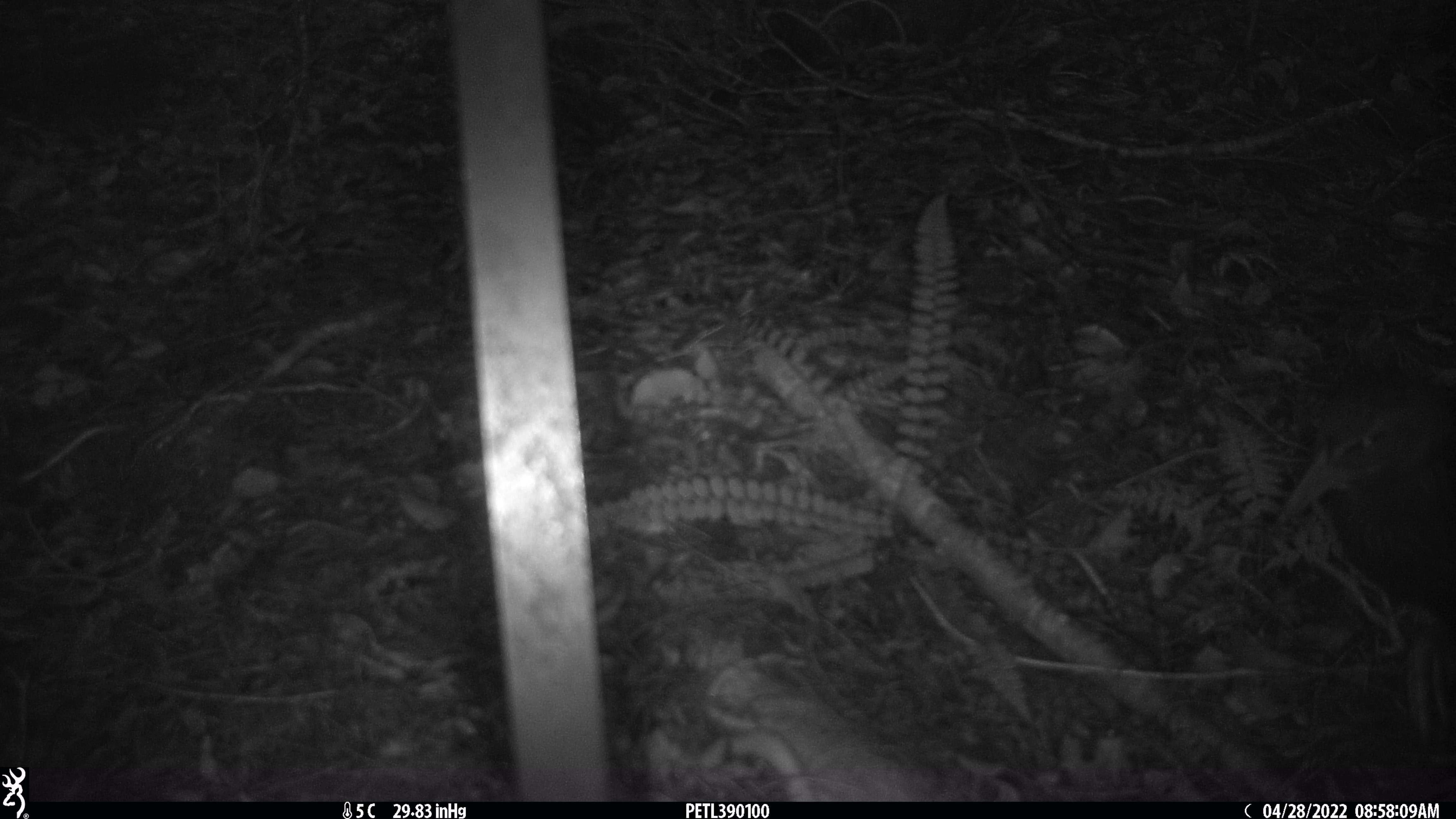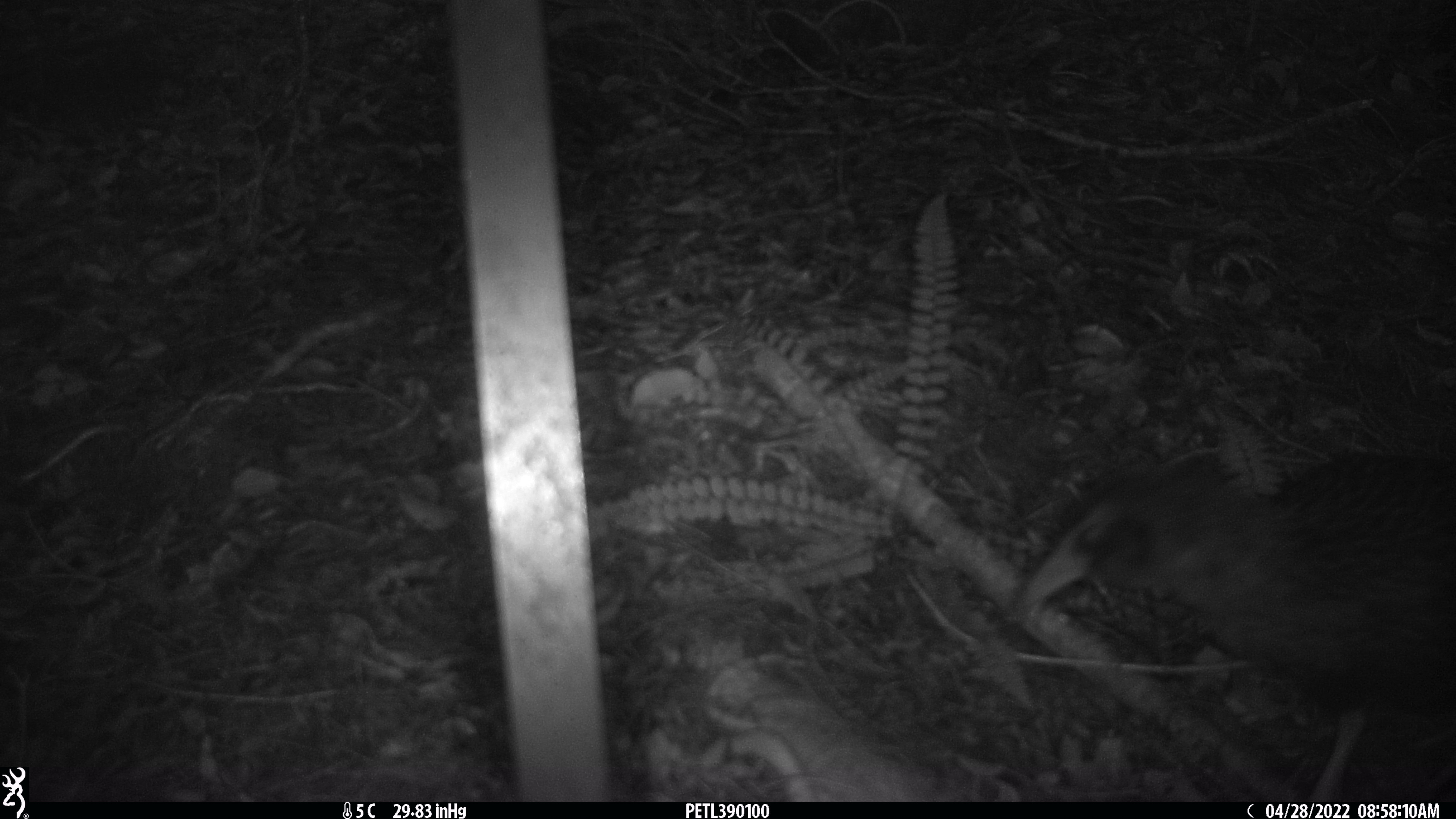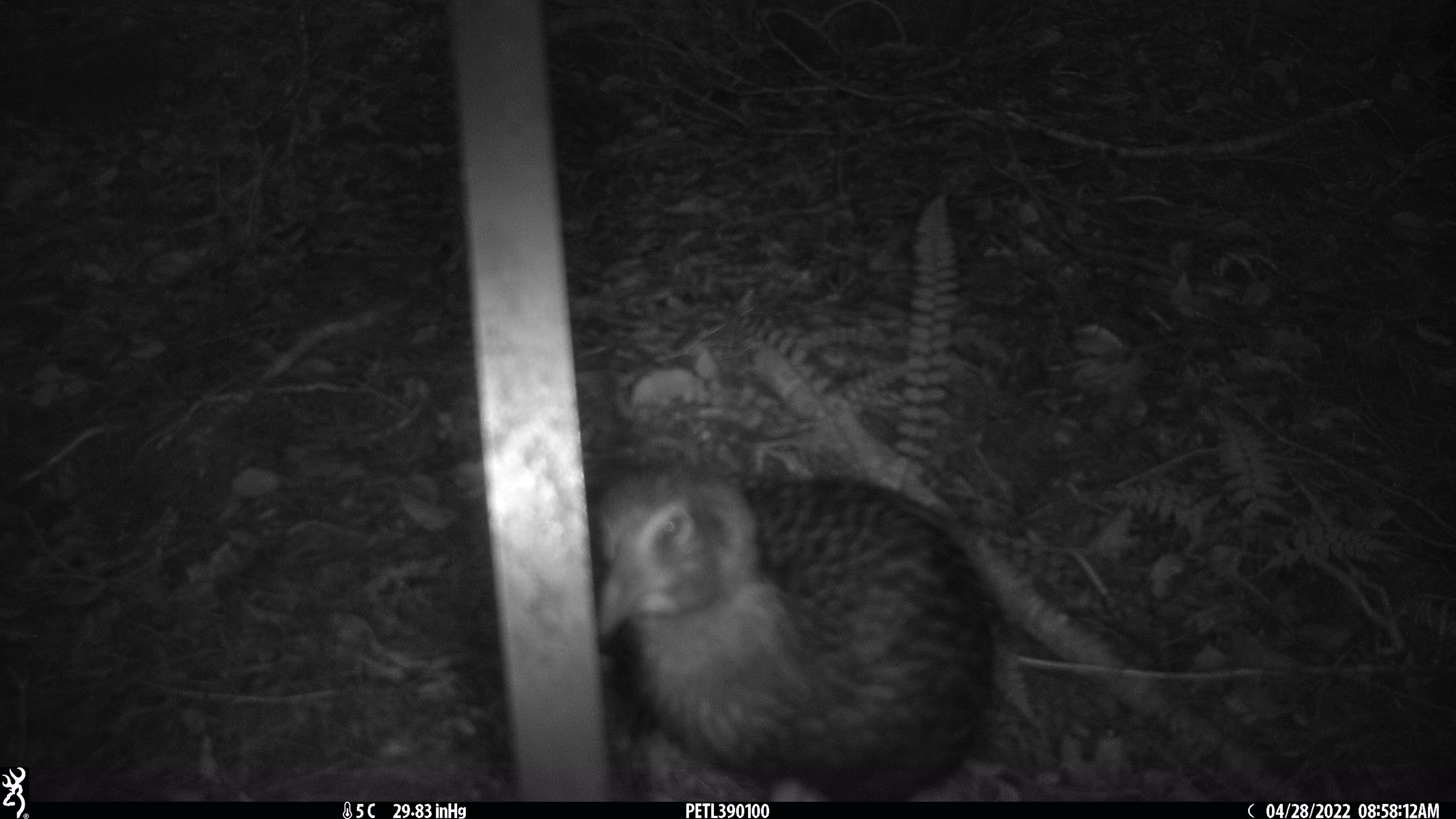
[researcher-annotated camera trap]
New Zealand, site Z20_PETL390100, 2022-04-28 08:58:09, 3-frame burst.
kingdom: Animalia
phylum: Chordata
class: Aves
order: Gruiformes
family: Rallidae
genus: Gallirallus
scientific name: Gallirallus australis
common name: weka